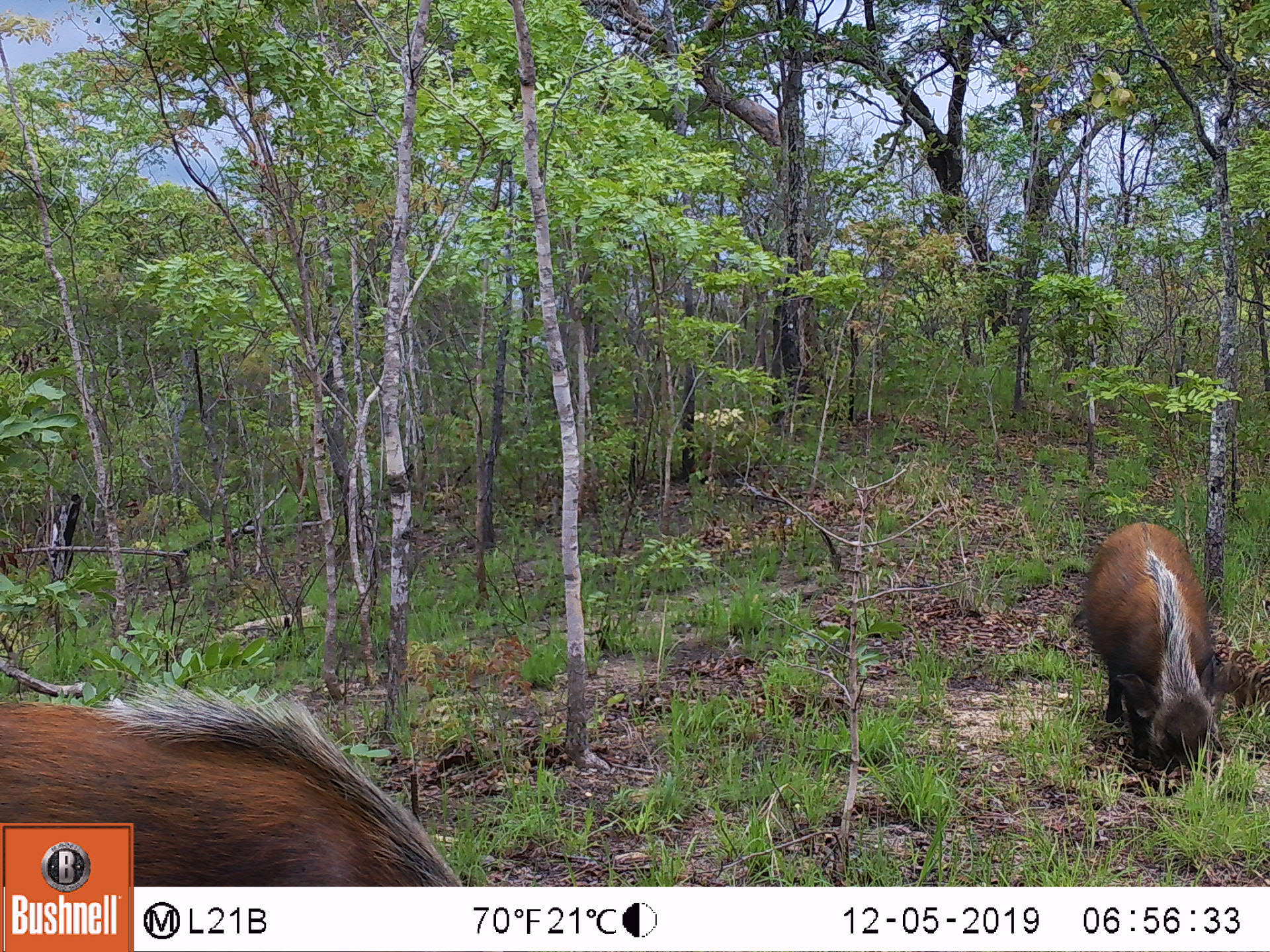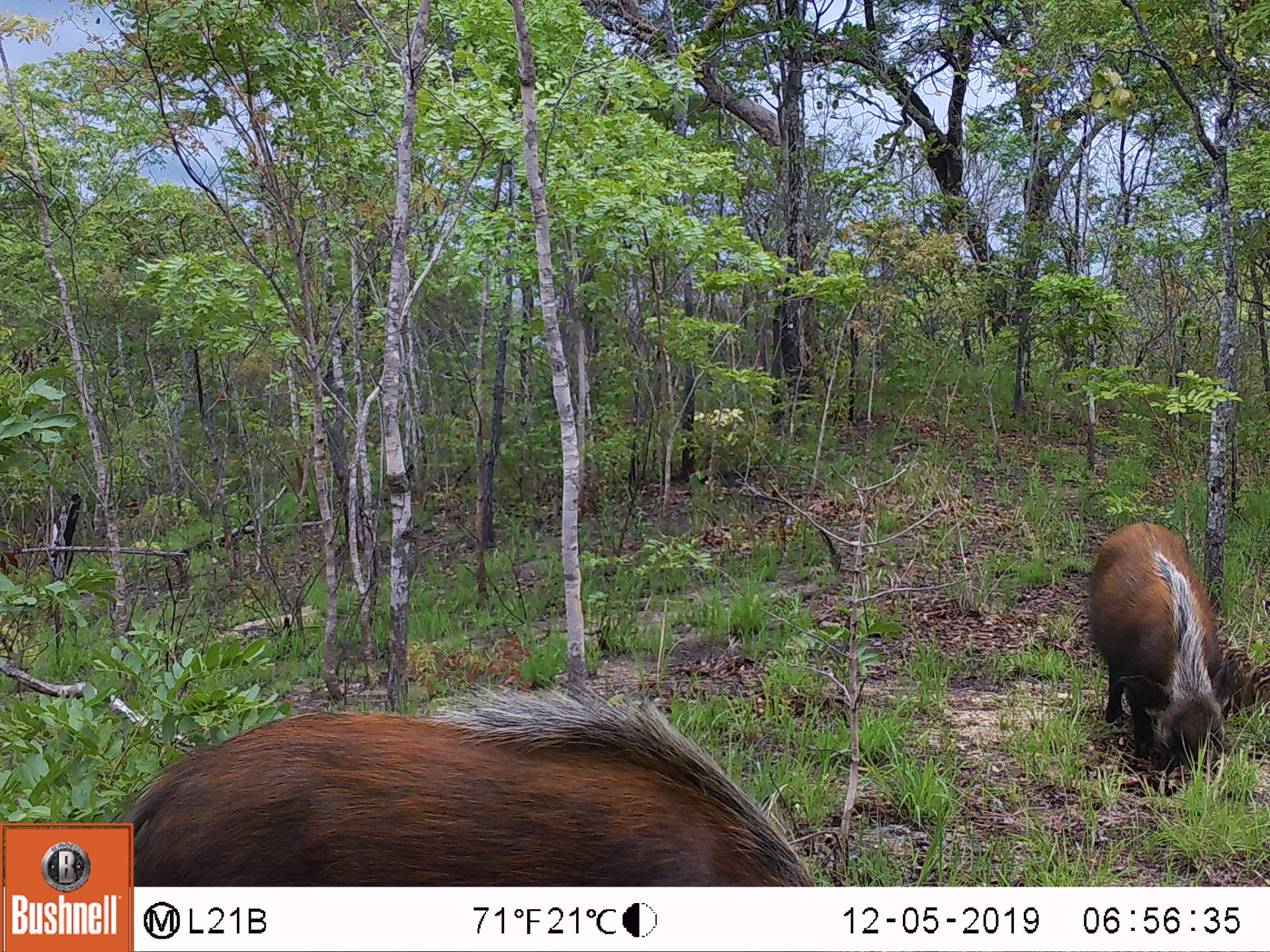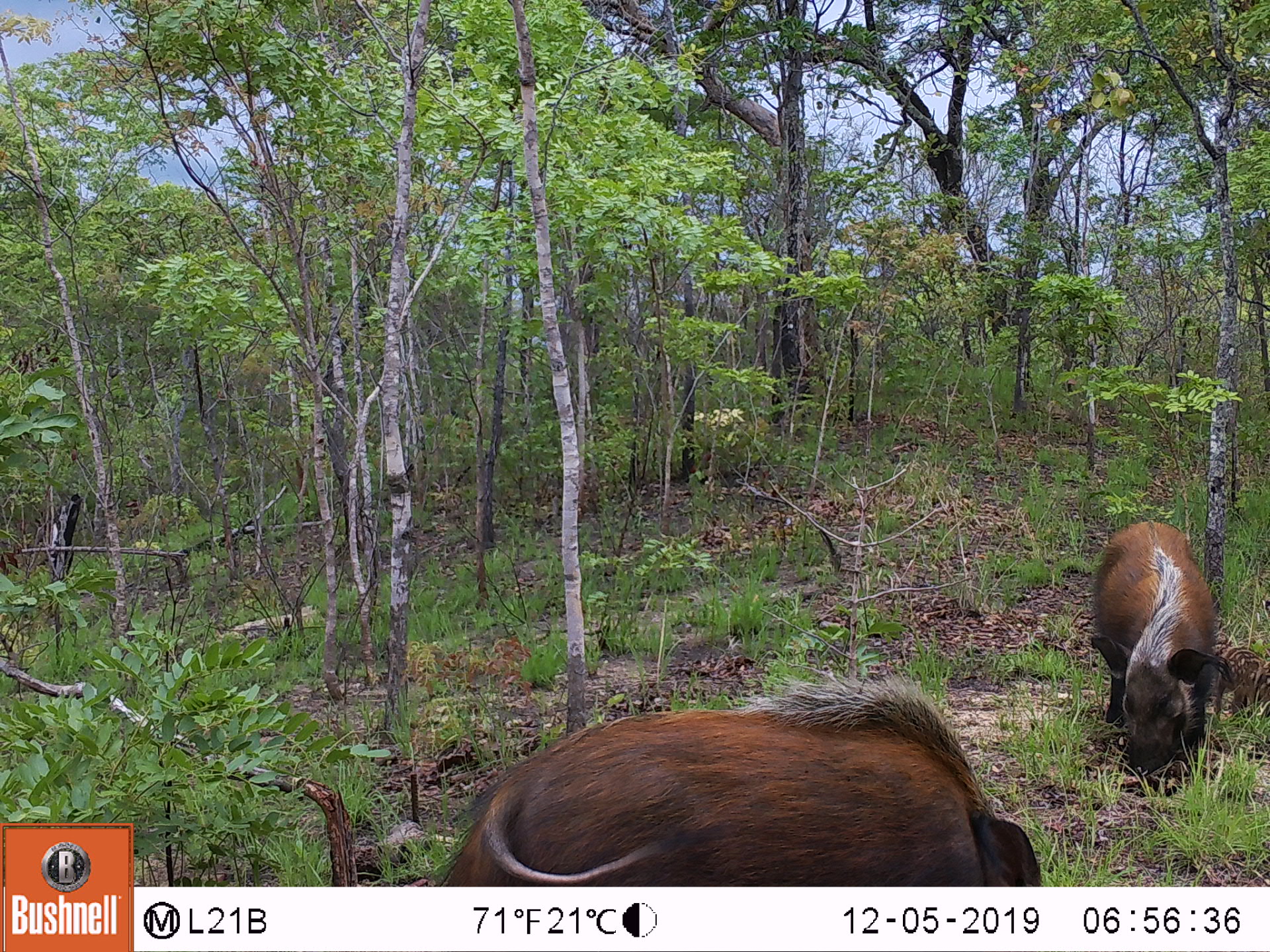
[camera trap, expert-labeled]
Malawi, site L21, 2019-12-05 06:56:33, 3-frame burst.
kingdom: Animalia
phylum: Chordata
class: Mammalia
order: Artiodactyla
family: Suidae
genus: Potamochoerus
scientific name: Potamochoerus larvatus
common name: bushpig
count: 2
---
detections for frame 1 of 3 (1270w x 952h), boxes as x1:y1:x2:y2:
bushpig: 0:681:411:814; 1082:506:1224:780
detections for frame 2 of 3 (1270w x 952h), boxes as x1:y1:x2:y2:
bushpig: 142:679:832:881; 1072:507:1235:781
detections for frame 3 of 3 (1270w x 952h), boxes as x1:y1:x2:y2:
bushpig: 430:668:1052:881; 1082:514:1232:772